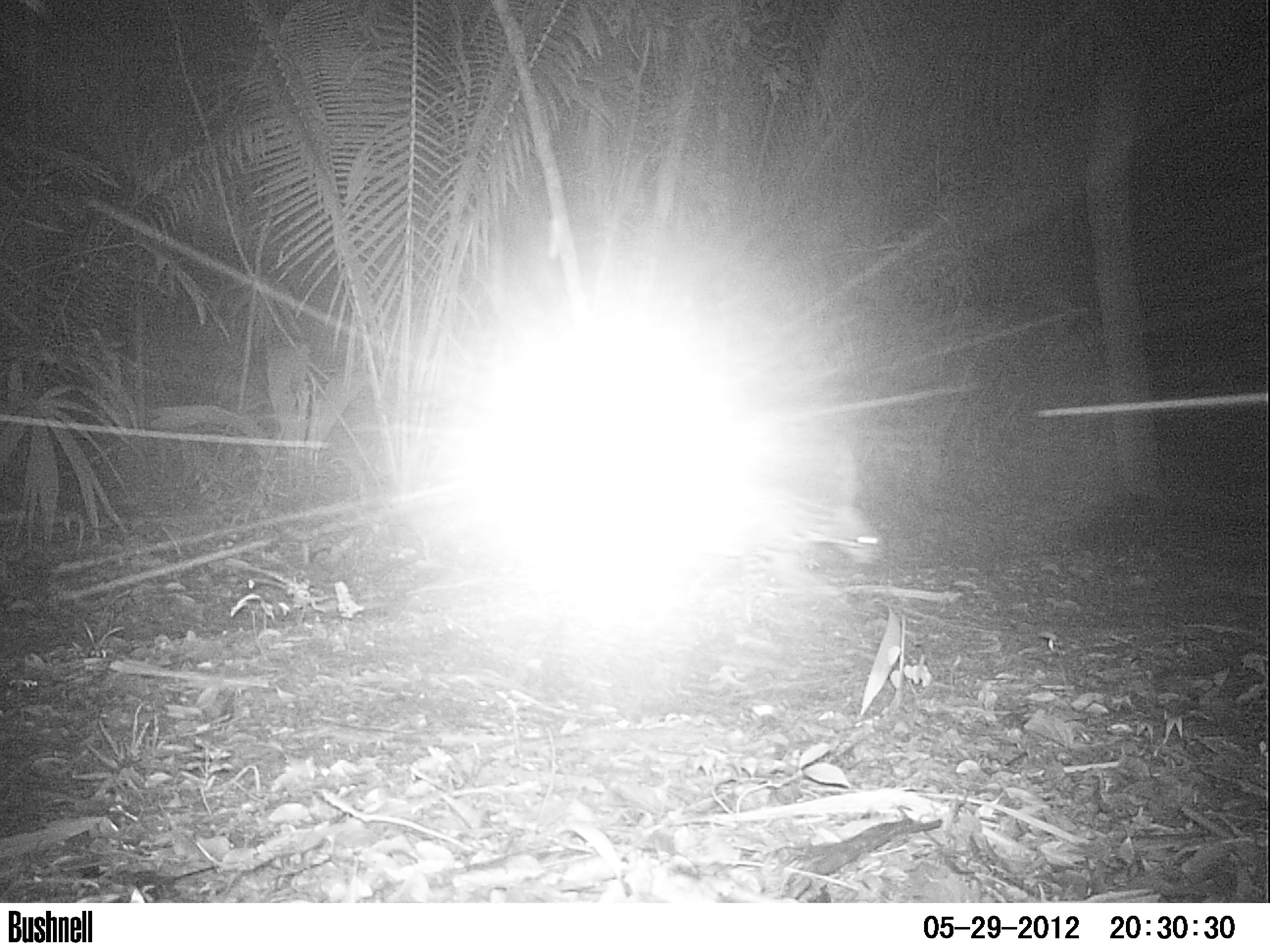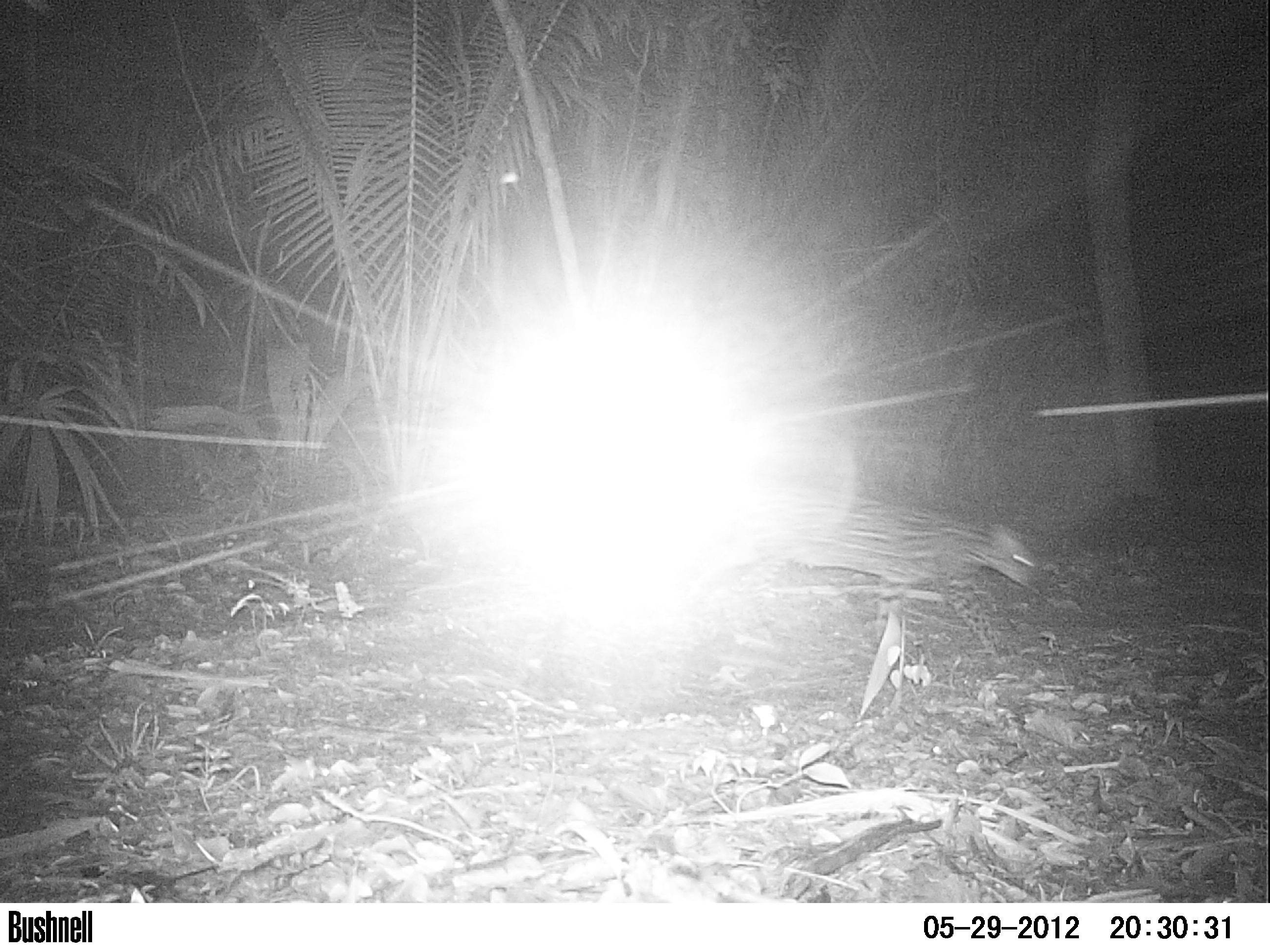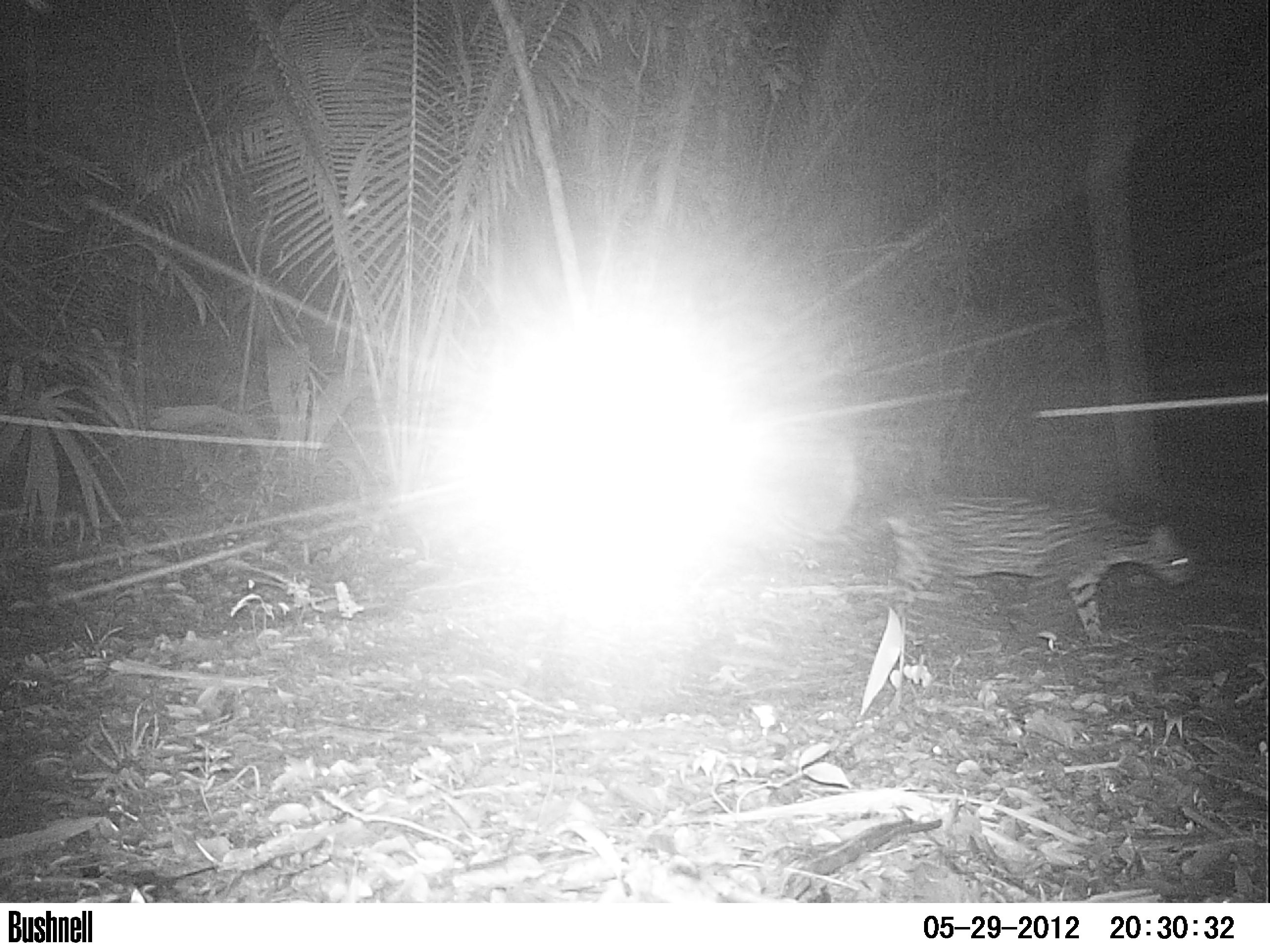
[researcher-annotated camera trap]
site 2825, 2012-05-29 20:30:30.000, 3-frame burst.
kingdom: Animalia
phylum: Chordata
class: Mammalia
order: Carnivora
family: Felidae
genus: Leopardus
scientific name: Leopardus pardalis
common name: ocelot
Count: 1.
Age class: adult.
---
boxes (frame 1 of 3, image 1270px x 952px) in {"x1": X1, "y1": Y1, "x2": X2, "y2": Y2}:
leopardus pardalis: {"x1": 761, "y1": 488, "x2": 887, "y2": 610}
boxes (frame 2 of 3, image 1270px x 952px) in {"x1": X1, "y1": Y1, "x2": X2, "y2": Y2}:
leopardus pardalis: {"x1": 786, "y1": 489, "x2": 1044, "y2": 665}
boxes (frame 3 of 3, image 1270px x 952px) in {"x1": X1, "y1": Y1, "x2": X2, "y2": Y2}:
leopardus pardalis: {"x1": 792, "y1": 491, "x2": 1195, "y2": 648}